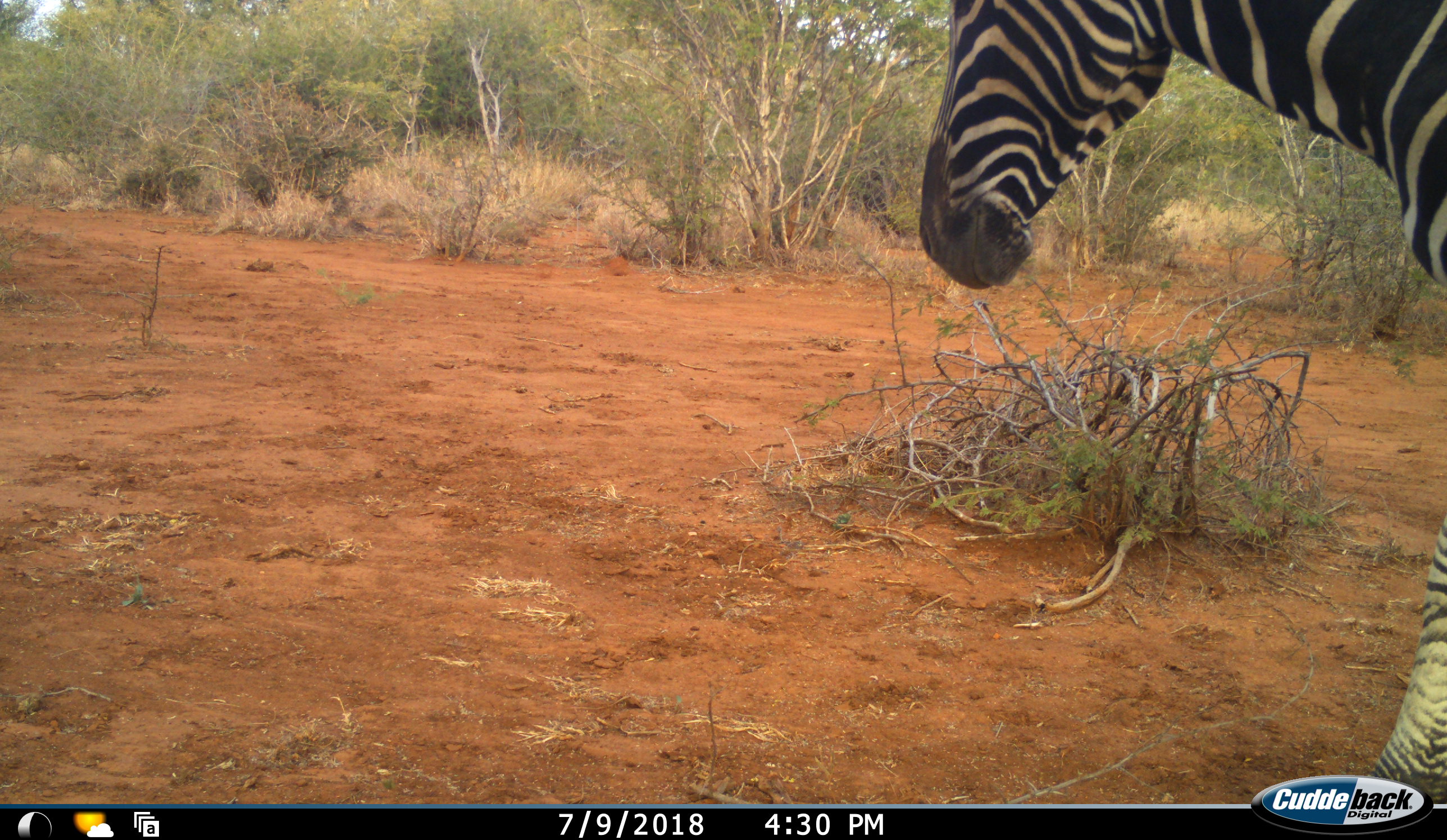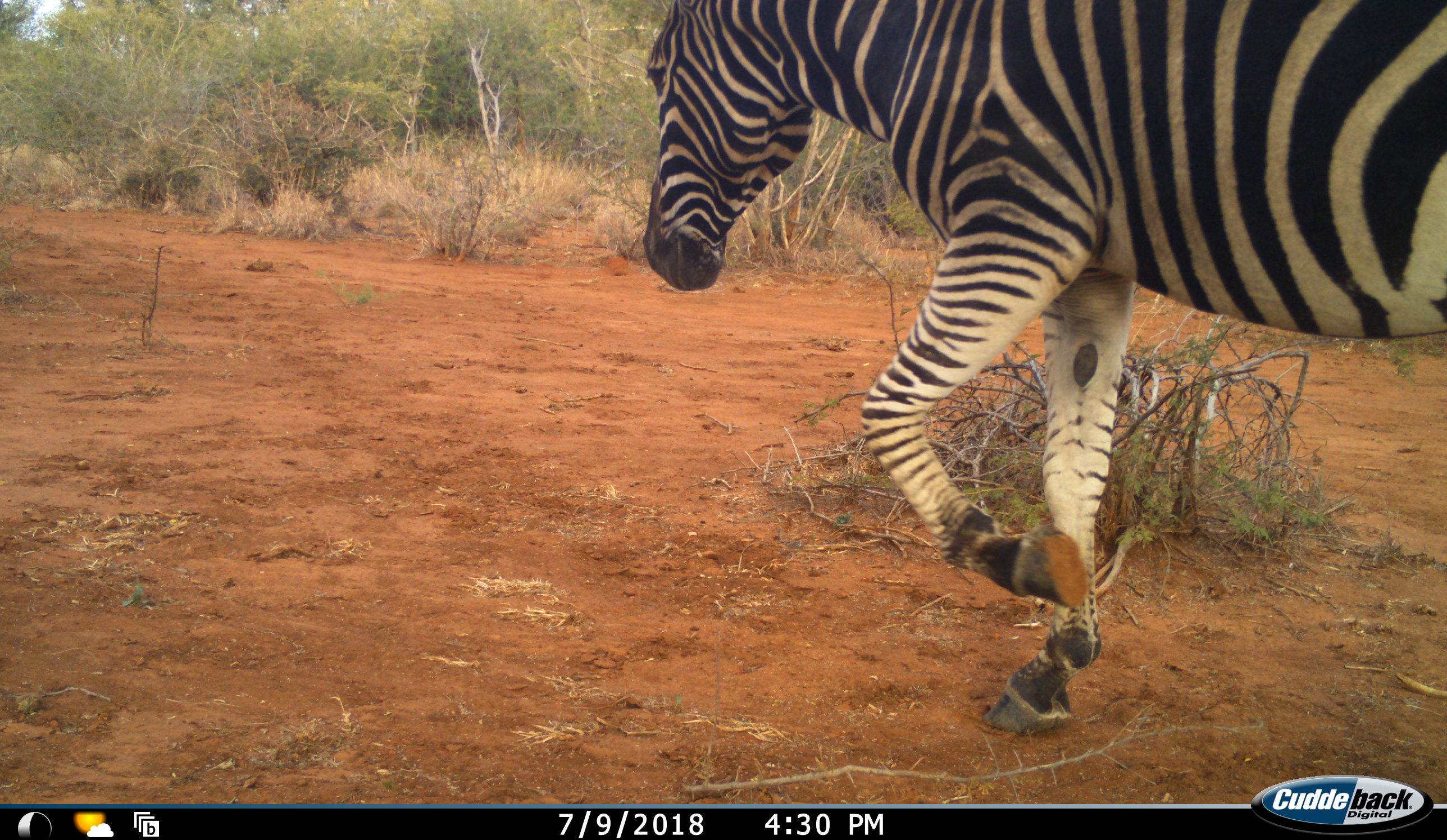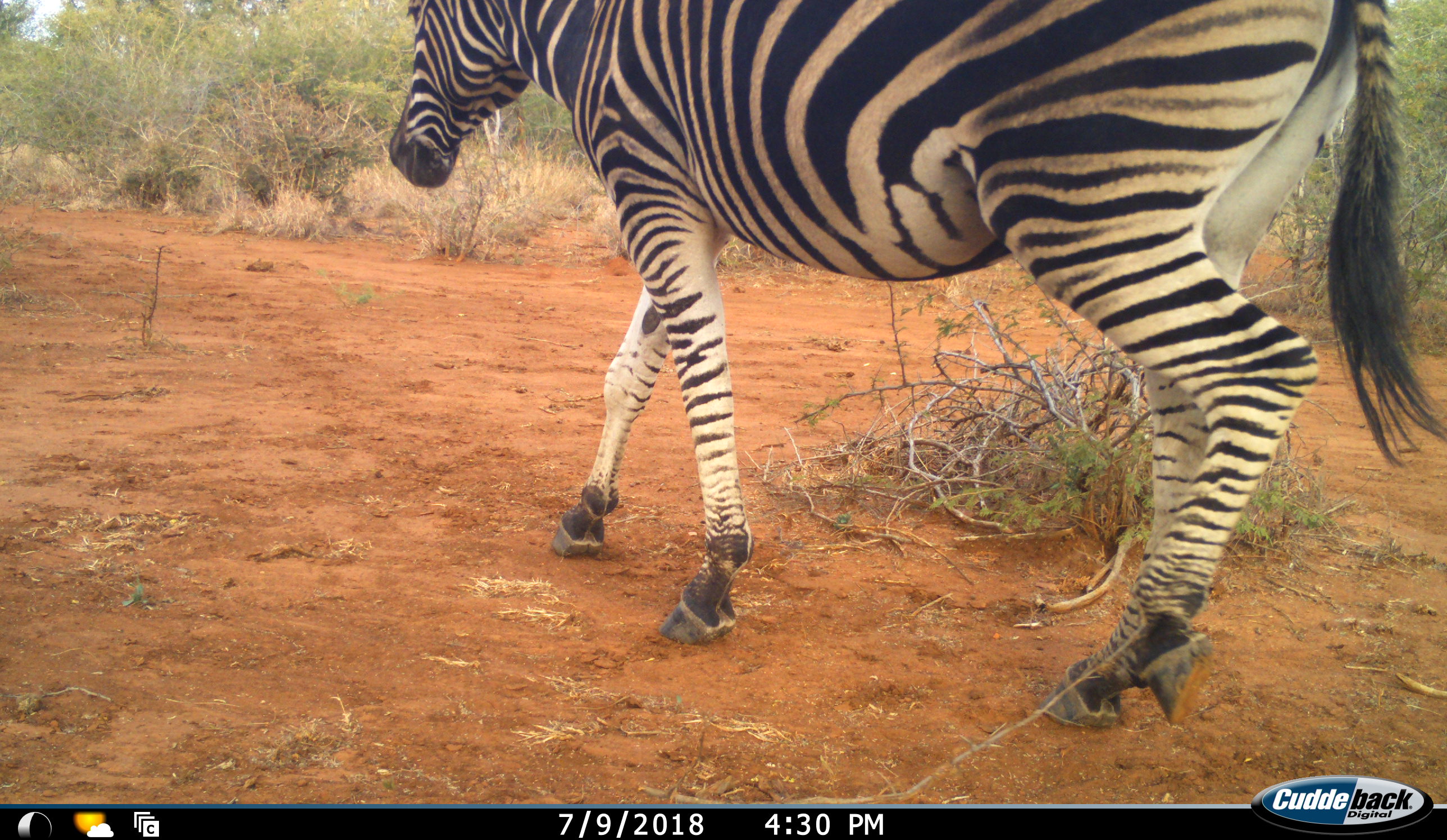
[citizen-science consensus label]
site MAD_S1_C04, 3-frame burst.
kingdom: Animalia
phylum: Chordata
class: Mammalia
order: Perissodactyla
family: Equidae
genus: Equus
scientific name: Equus quagga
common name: plains zebra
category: zebraplains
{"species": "zebraplains (plains zebra) (Equus quagga)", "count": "1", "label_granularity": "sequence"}